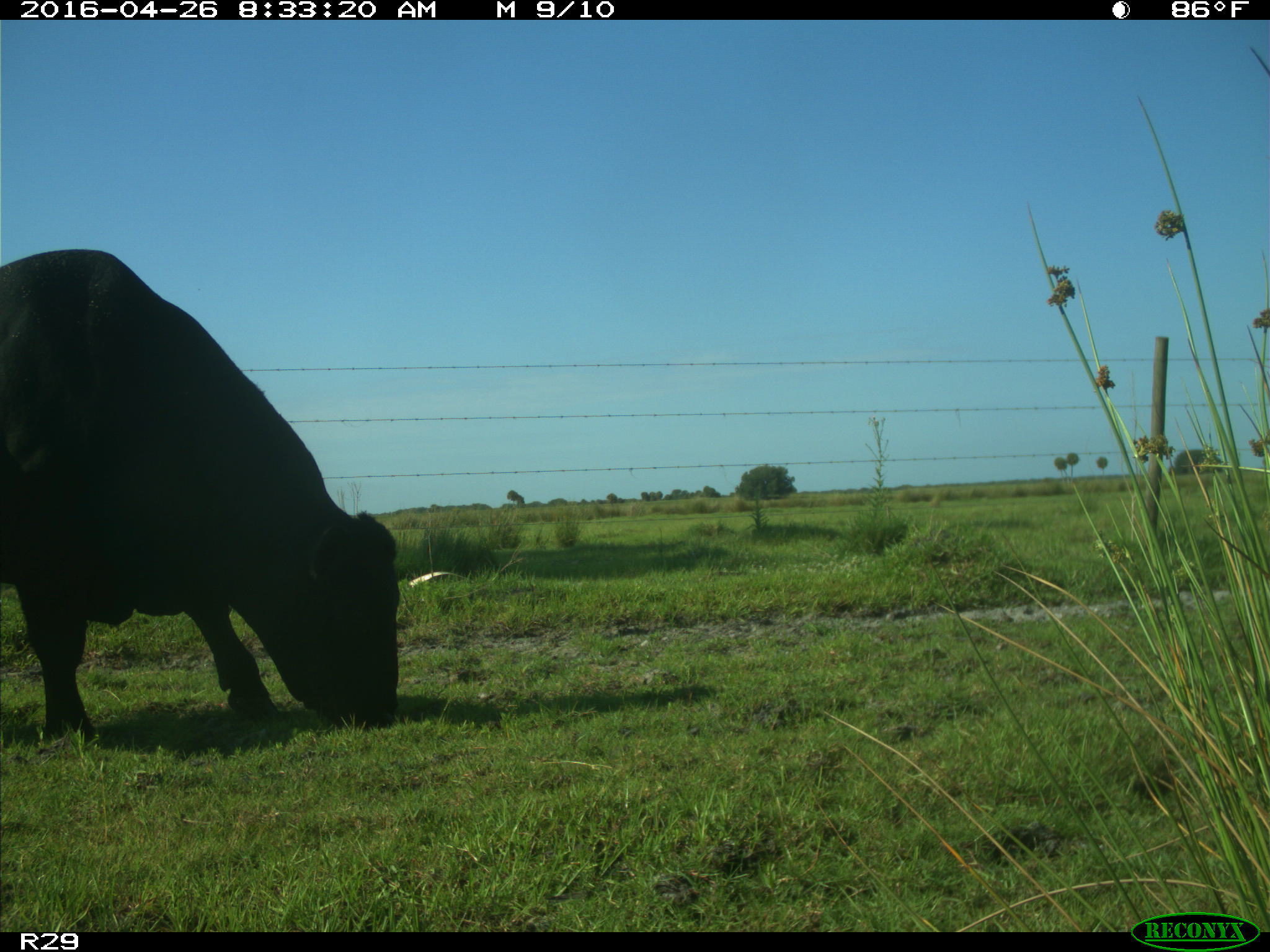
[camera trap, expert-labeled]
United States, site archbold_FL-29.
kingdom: Animalia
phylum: Chordata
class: Mammalia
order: Artiodactyla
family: Bovidae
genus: Bos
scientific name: Bos taurus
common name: domestic cow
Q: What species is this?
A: Bos taurus (domestic cow).